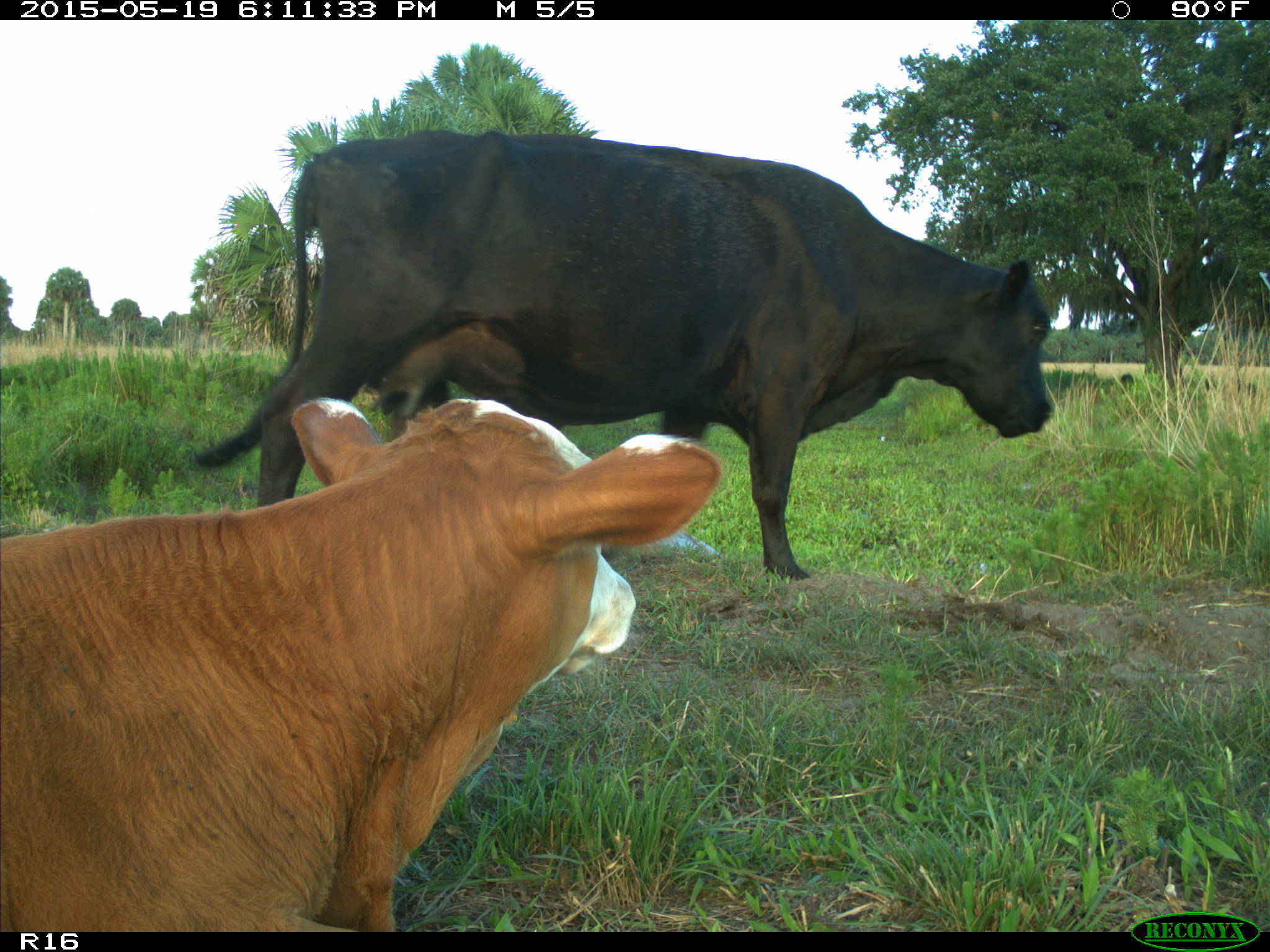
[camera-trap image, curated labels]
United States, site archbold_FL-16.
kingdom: Animalia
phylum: Chordata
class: Mammalia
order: Artiodactyla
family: Bovidae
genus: Bos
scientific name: Bos taurus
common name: domestic cow